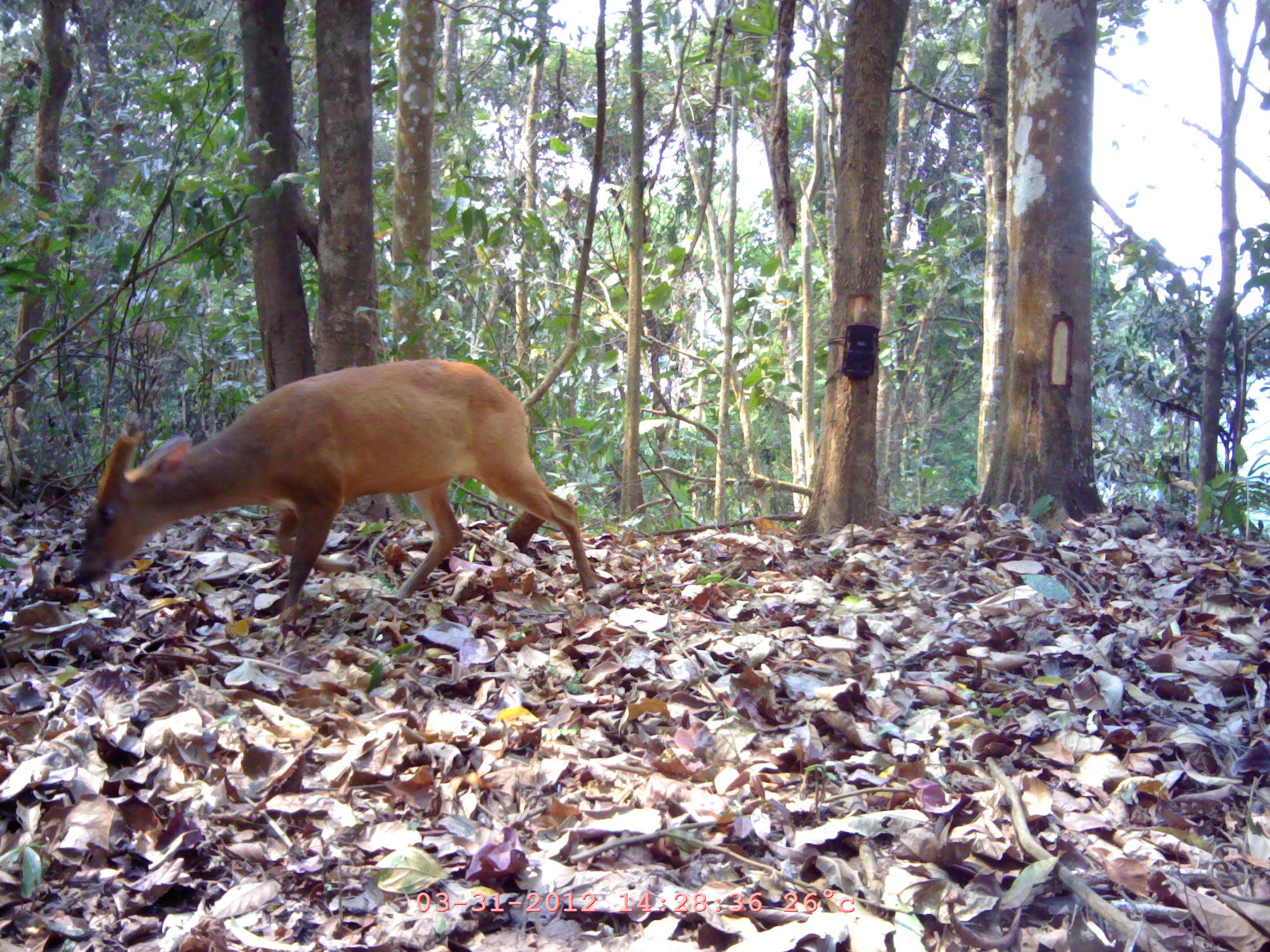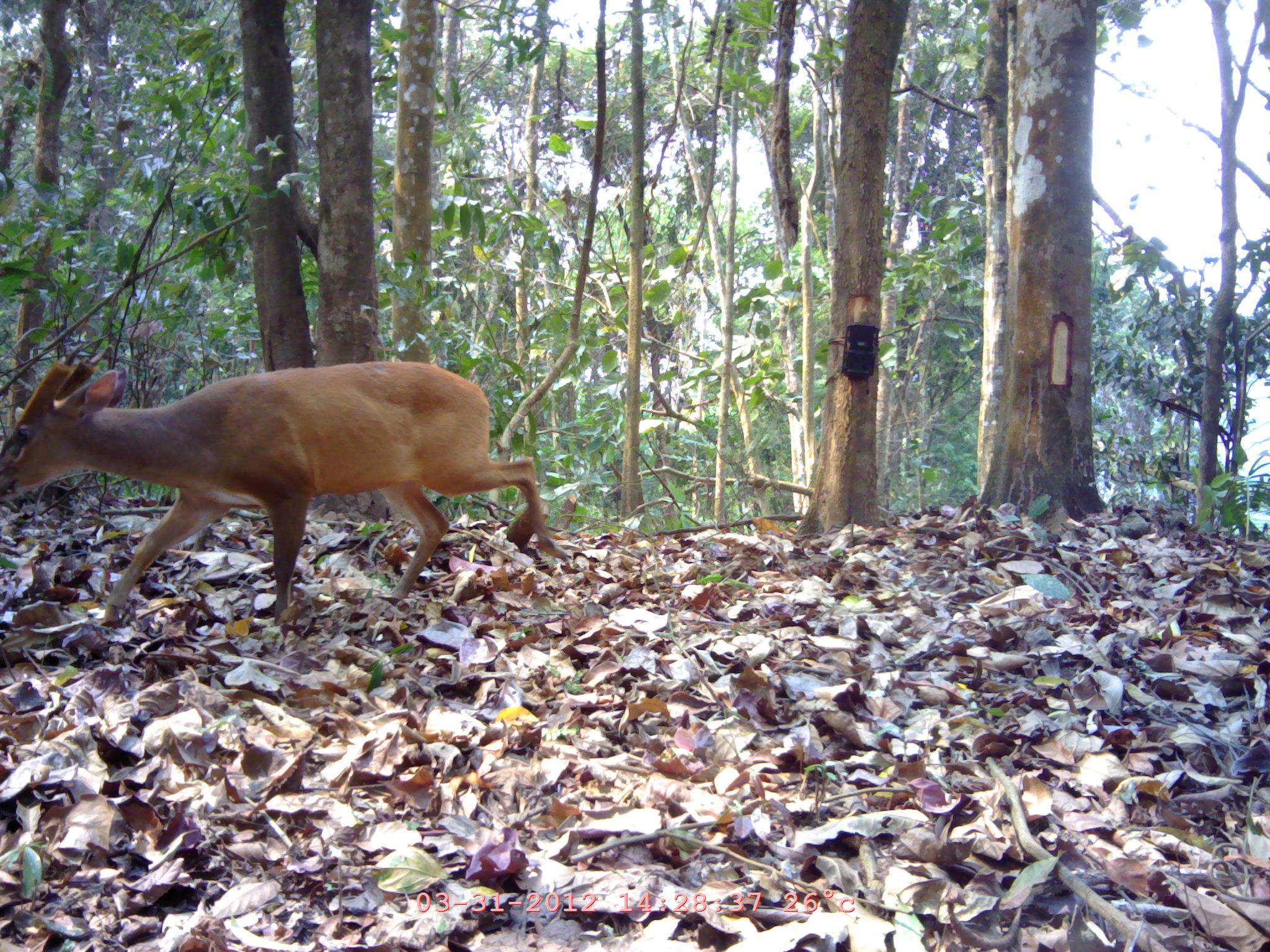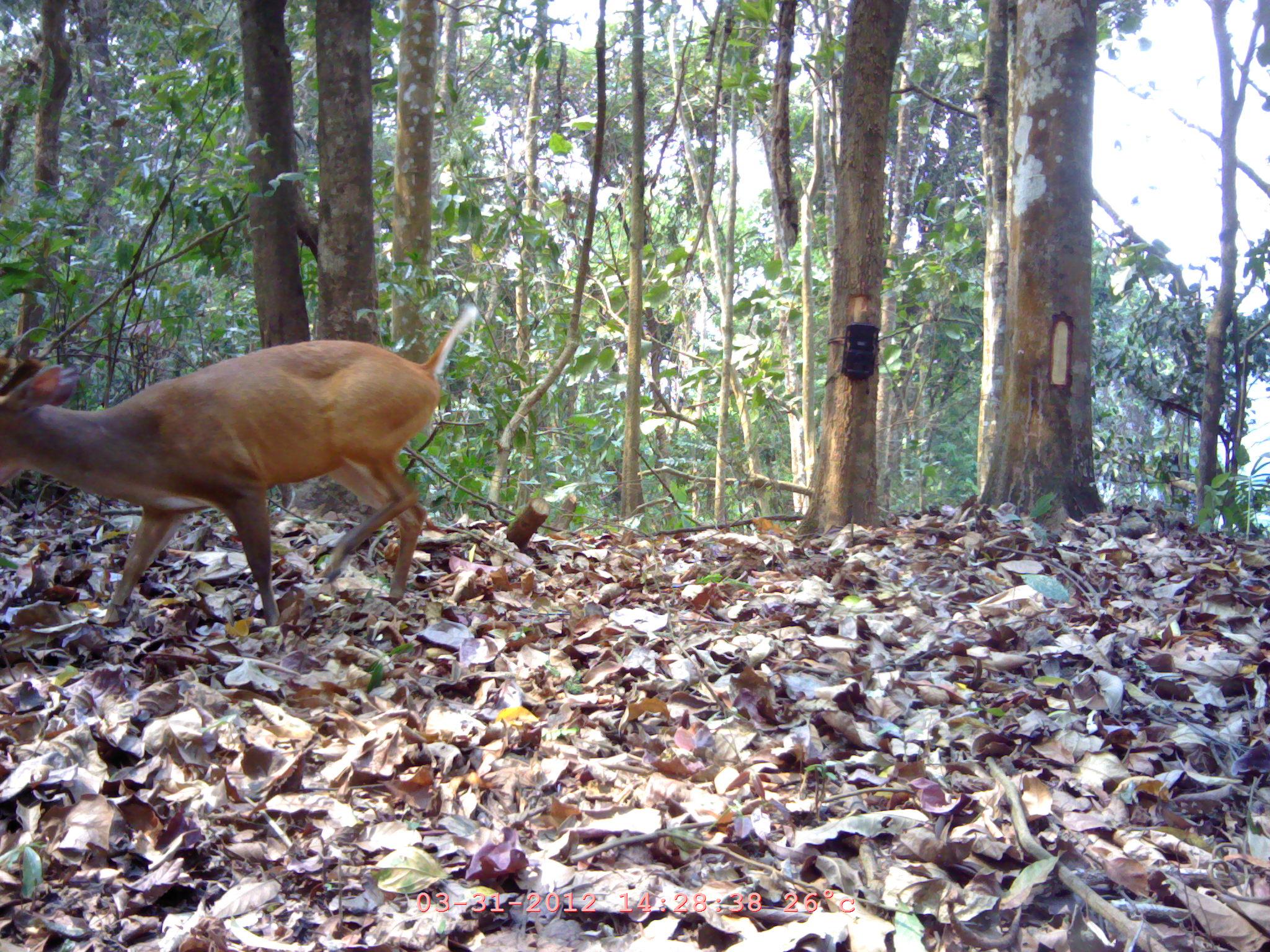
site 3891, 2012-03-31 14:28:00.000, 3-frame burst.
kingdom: Animalia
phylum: Chordata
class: Mammalia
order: Artiodactyla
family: Cervidae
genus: Muntiacus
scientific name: Muntiacus muntjak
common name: southern red muntjac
Muntiacus muntjak (southern red muntjac), count 1.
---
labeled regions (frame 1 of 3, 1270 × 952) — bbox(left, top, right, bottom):
muntiacus muntjak: bbox(72, 359, 604, 628)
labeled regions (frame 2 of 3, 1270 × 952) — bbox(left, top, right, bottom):
muntiacus muntjak: bbox(0, 358, 569, 626)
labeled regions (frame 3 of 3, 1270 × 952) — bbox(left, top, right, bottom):
muntiacus muntjak: bbox(0, 303, 478, 630)